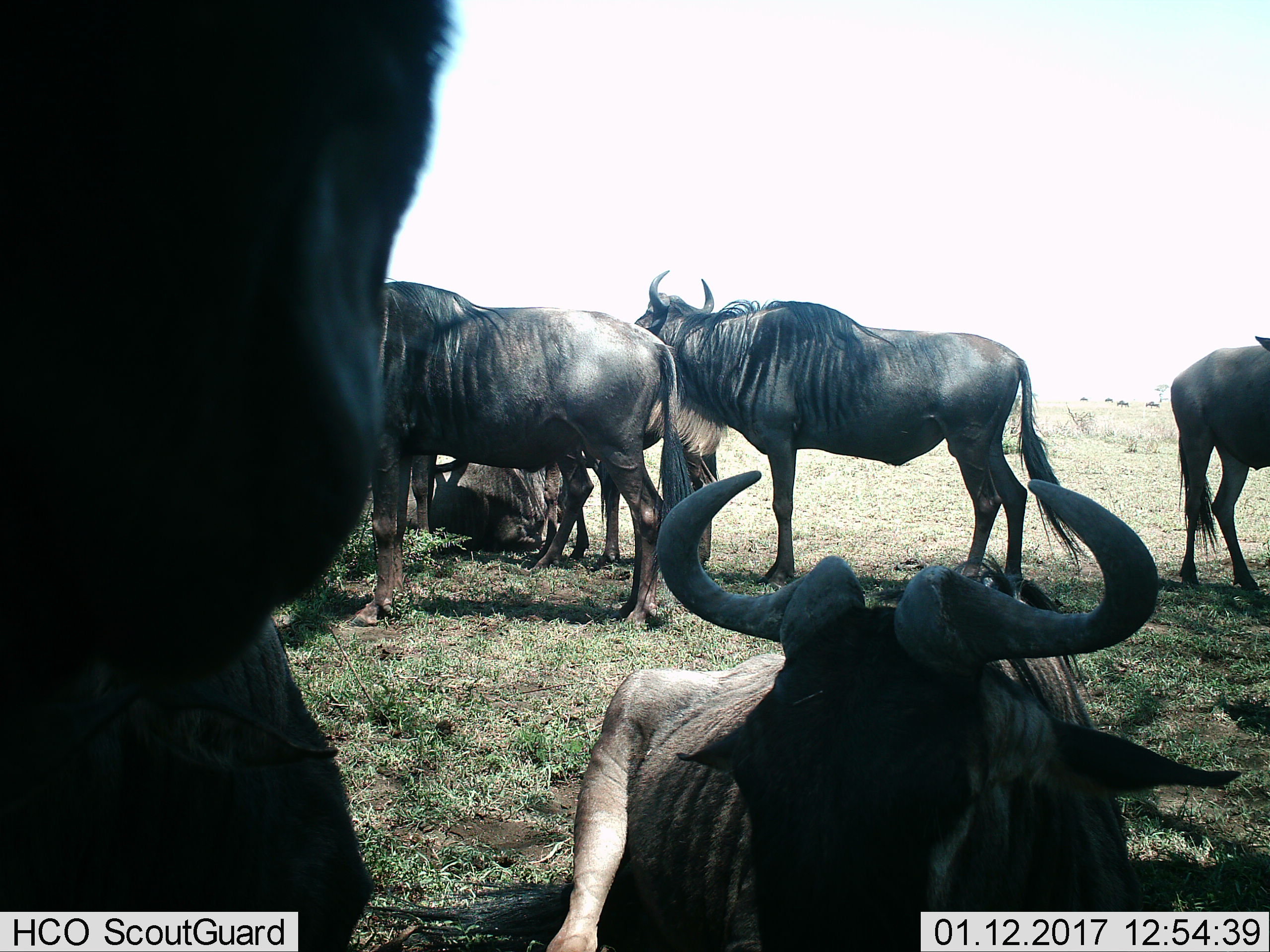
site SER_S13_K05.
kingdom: Animalia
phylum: Chordata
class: Mammalia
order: Artiodactyla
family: Bovidae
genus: Connochaetes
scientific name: Connochaetes taurinus taurinus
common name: blue wildebeest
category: wildebeestblue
Wildebeestblue (blue wildebeest) (Connochaetes taurinus taurinus), count 6. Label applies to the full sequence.